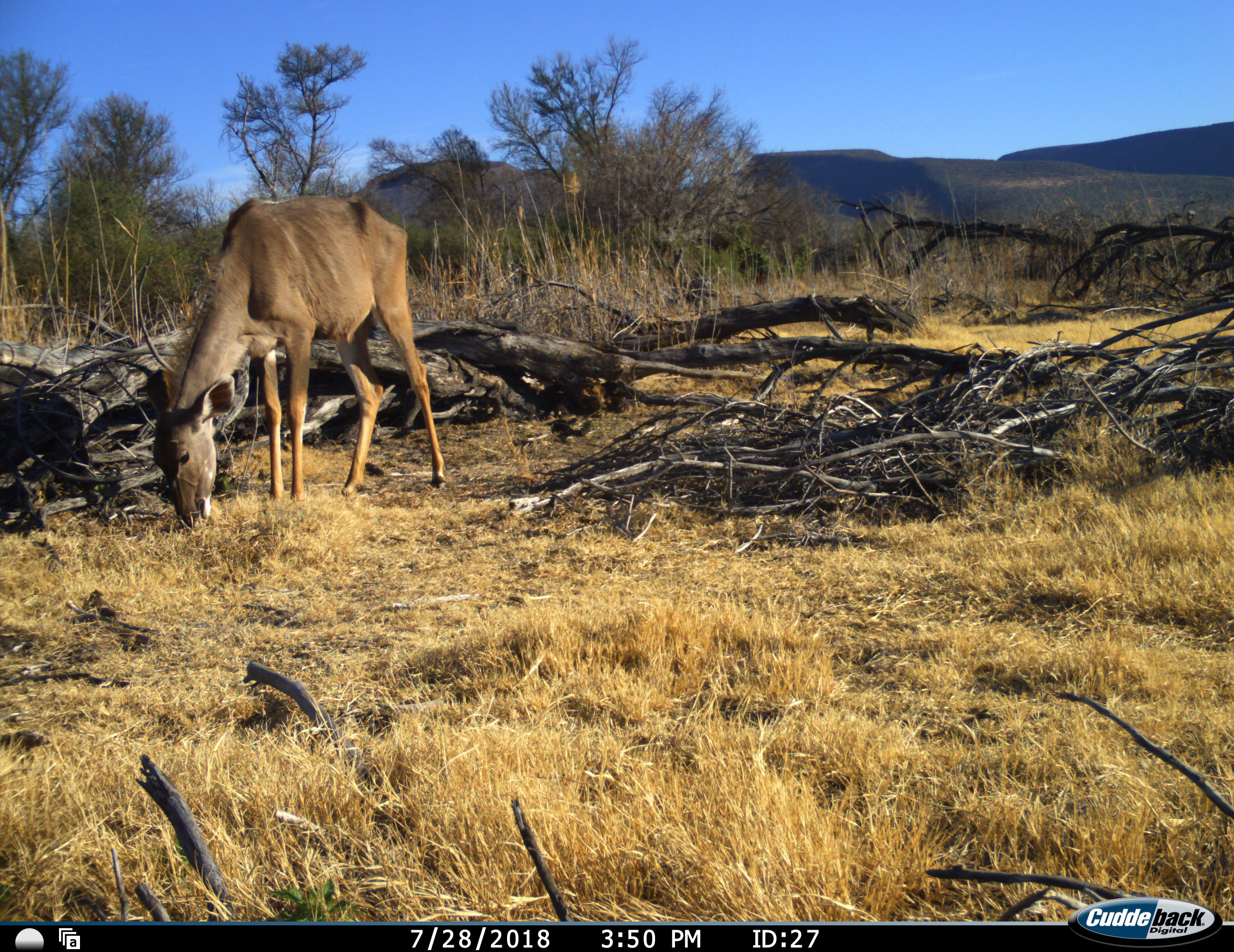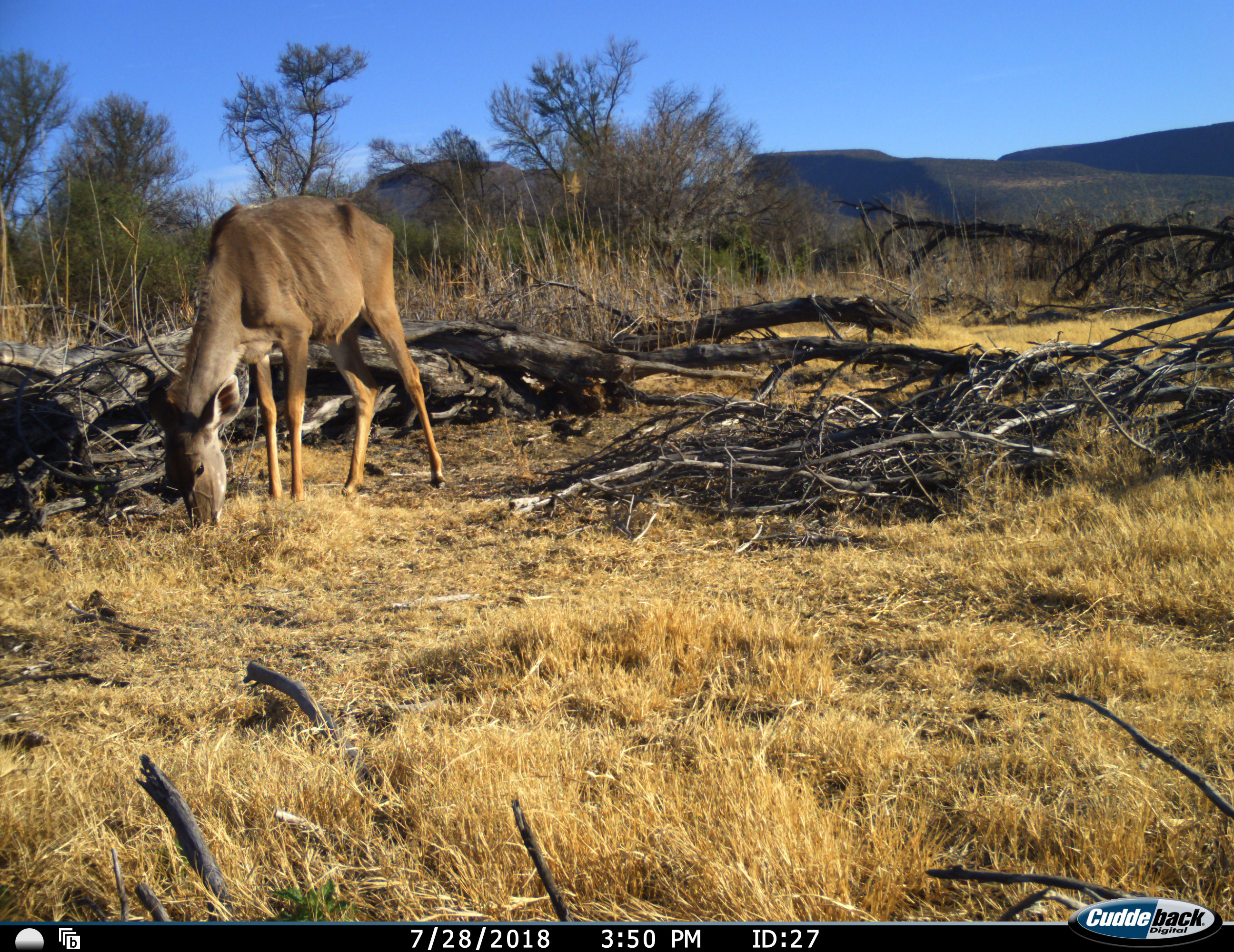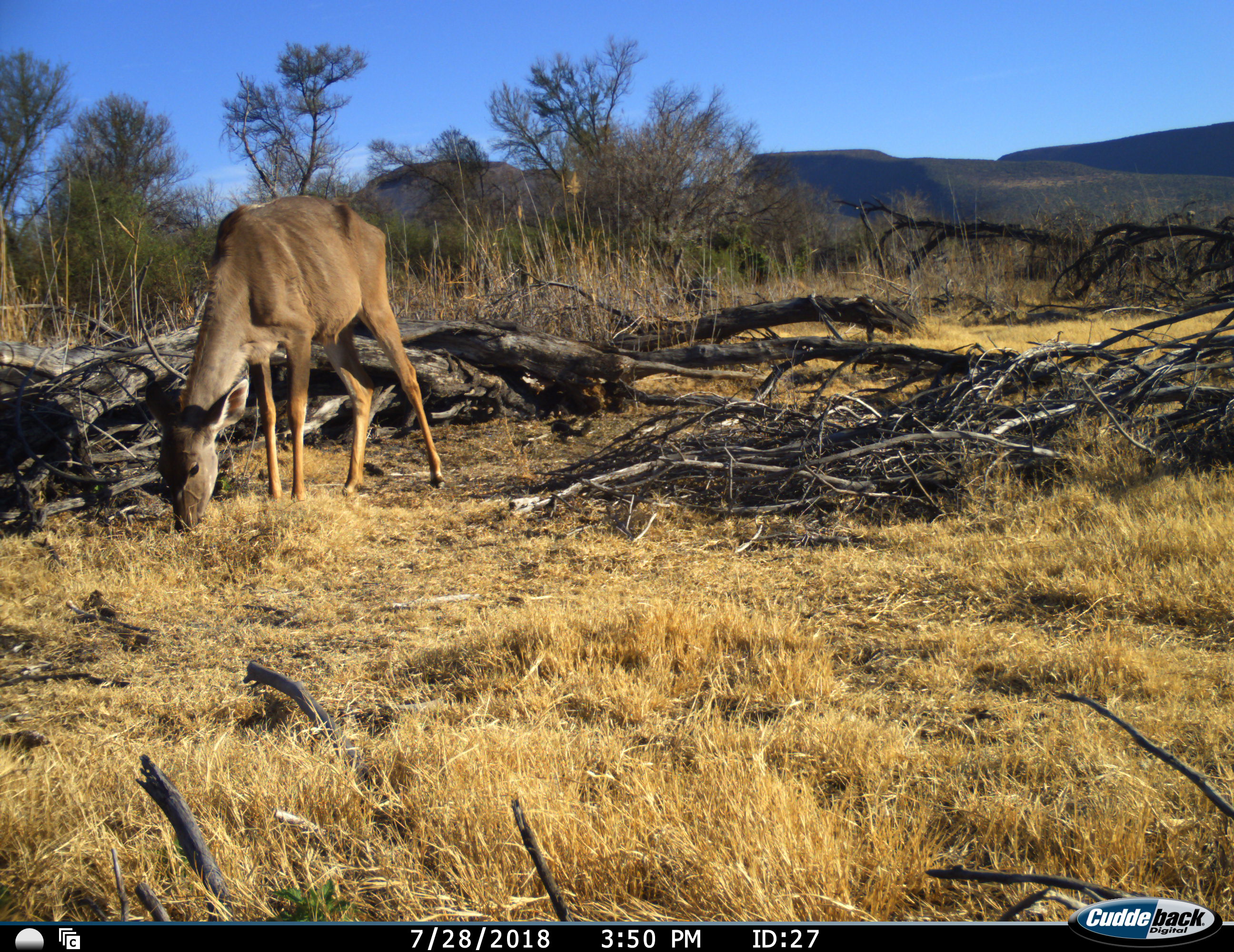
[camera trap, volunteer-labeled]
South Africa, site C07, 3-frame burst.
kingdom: Animalia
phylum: Chordata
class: Mammalia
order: Artiodactyla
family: Bovidae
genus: Tragelaphus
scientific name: Tragelaphus strepsiceros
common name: greater kudu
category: kudu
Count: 1.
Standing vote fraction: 17%.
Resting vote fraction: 0%.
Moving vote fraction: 0%.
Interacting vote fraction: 0%.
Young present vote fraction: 17%.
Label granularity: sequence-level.